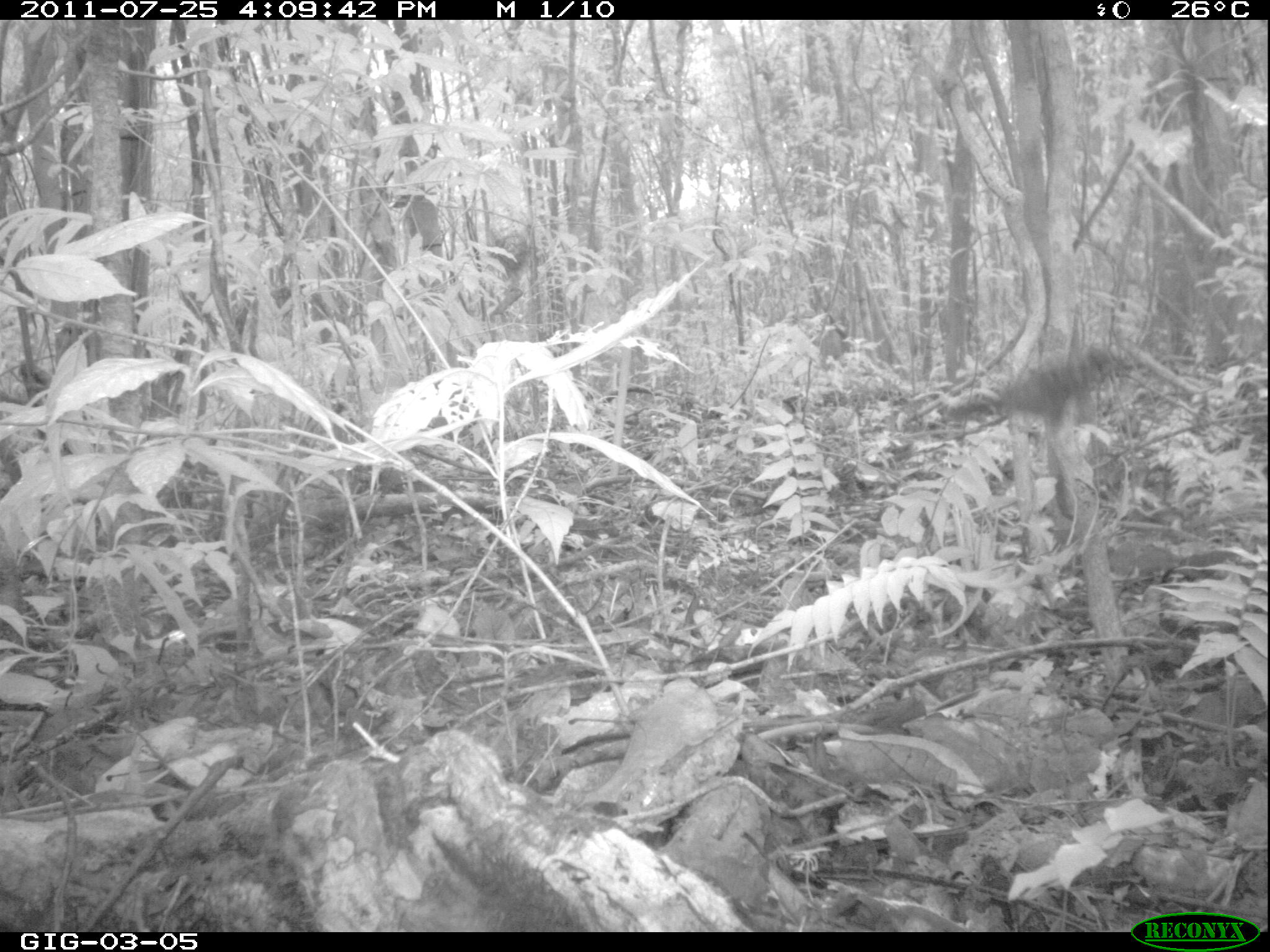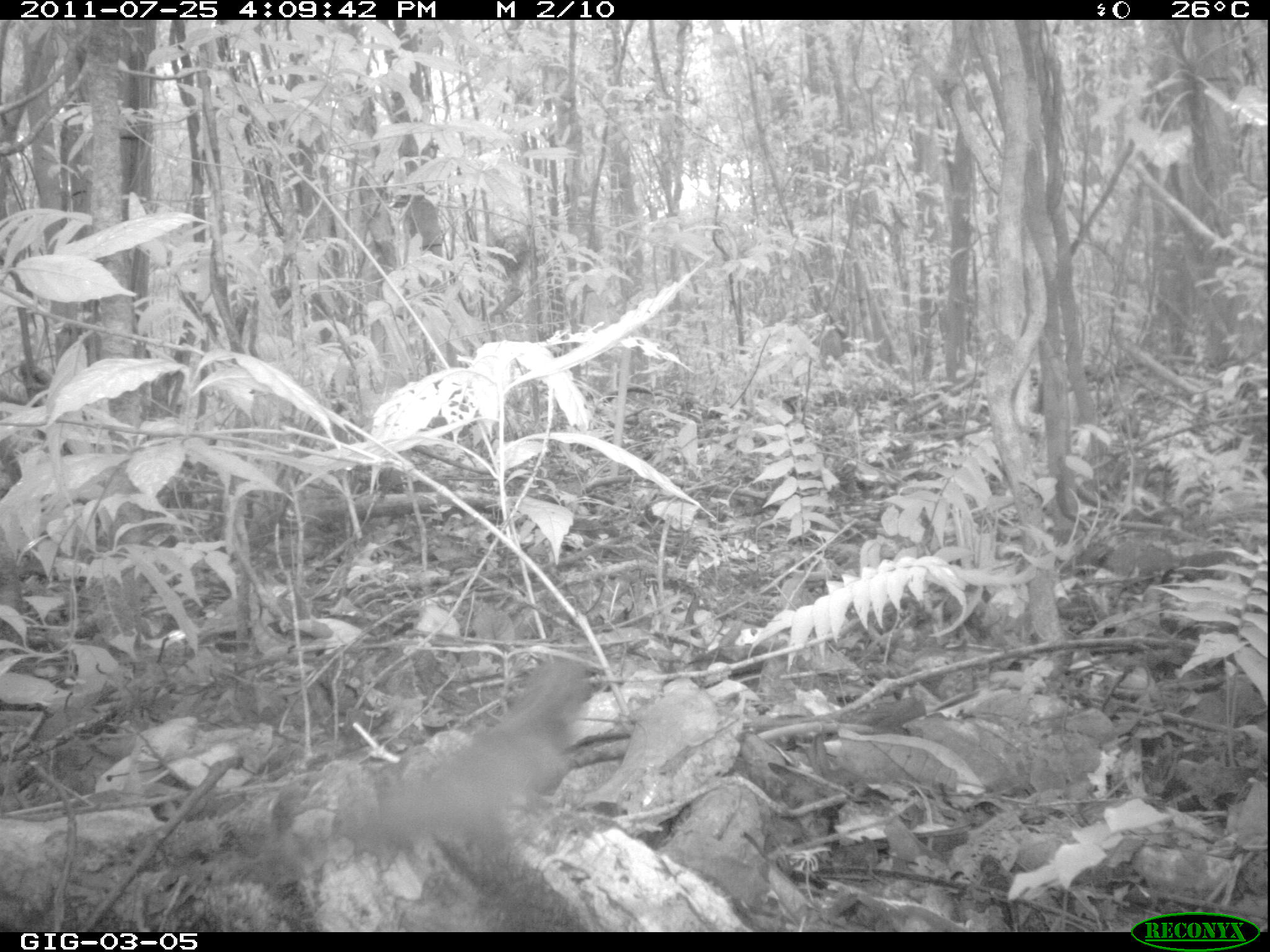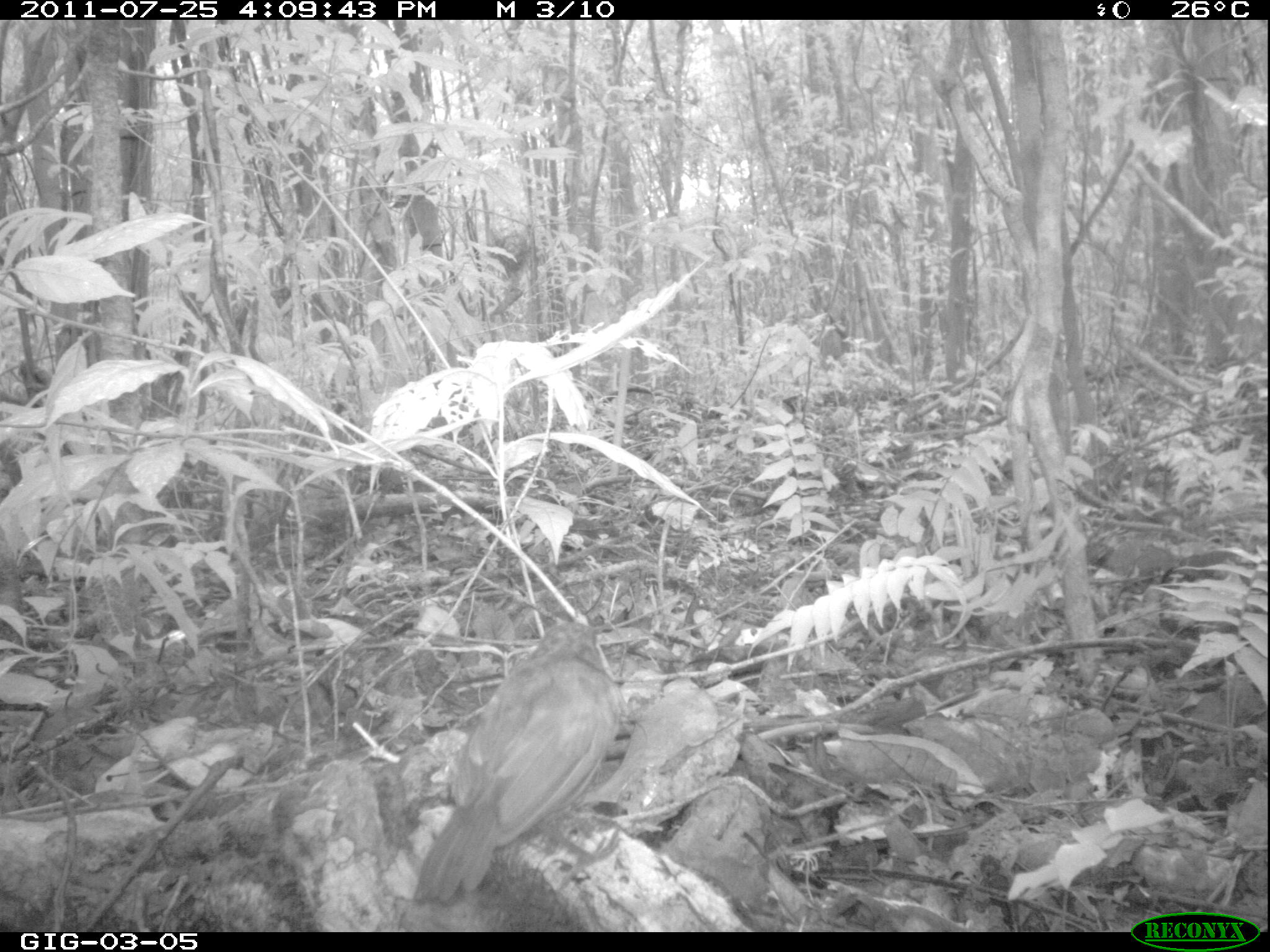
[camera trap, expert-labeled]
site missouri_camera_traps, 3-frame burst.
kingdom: Animalia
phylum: Chordata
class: Aves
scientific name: Aves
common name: bird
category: bird spec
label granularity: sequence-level